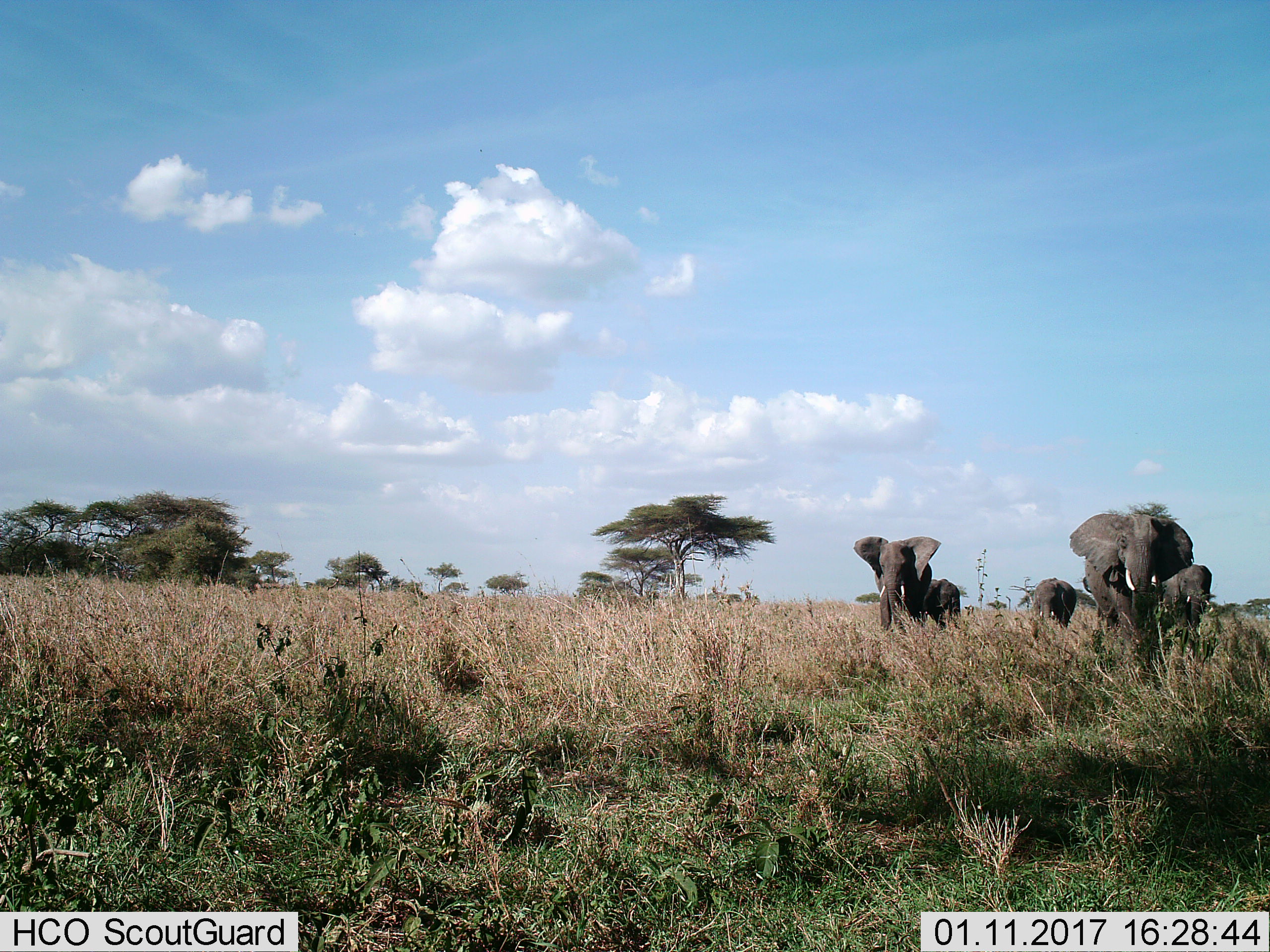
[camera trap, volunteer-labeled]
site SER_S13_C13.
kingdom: Animalia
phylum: Chordata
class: Mammalia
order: Proboscidea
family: Elephantidae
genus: Loxodonta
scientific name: Loxodonta africana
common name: african bush elephant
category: elephant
Elephant (african bush elephant) (Loxodonta africana), count 5. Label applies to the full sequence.